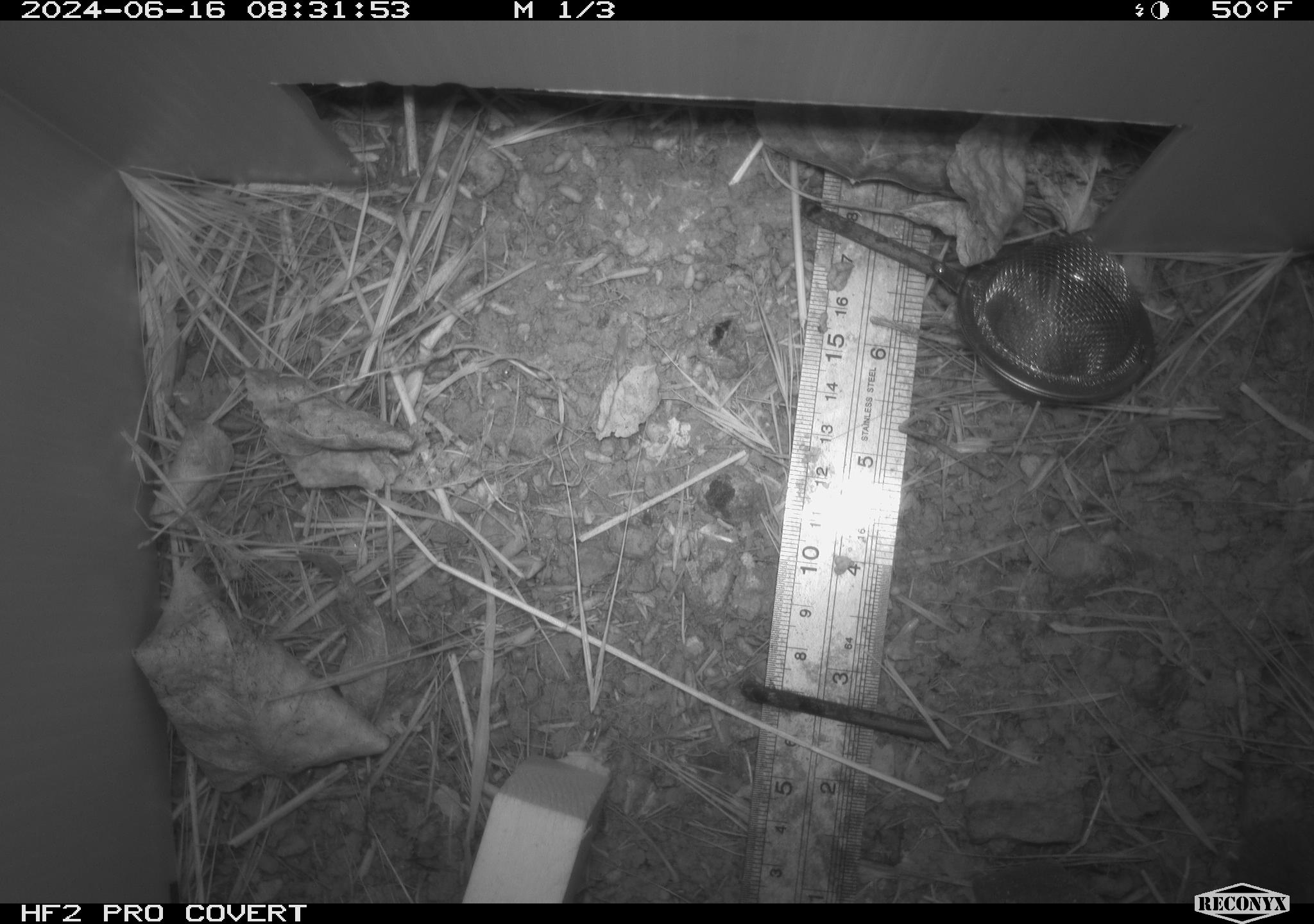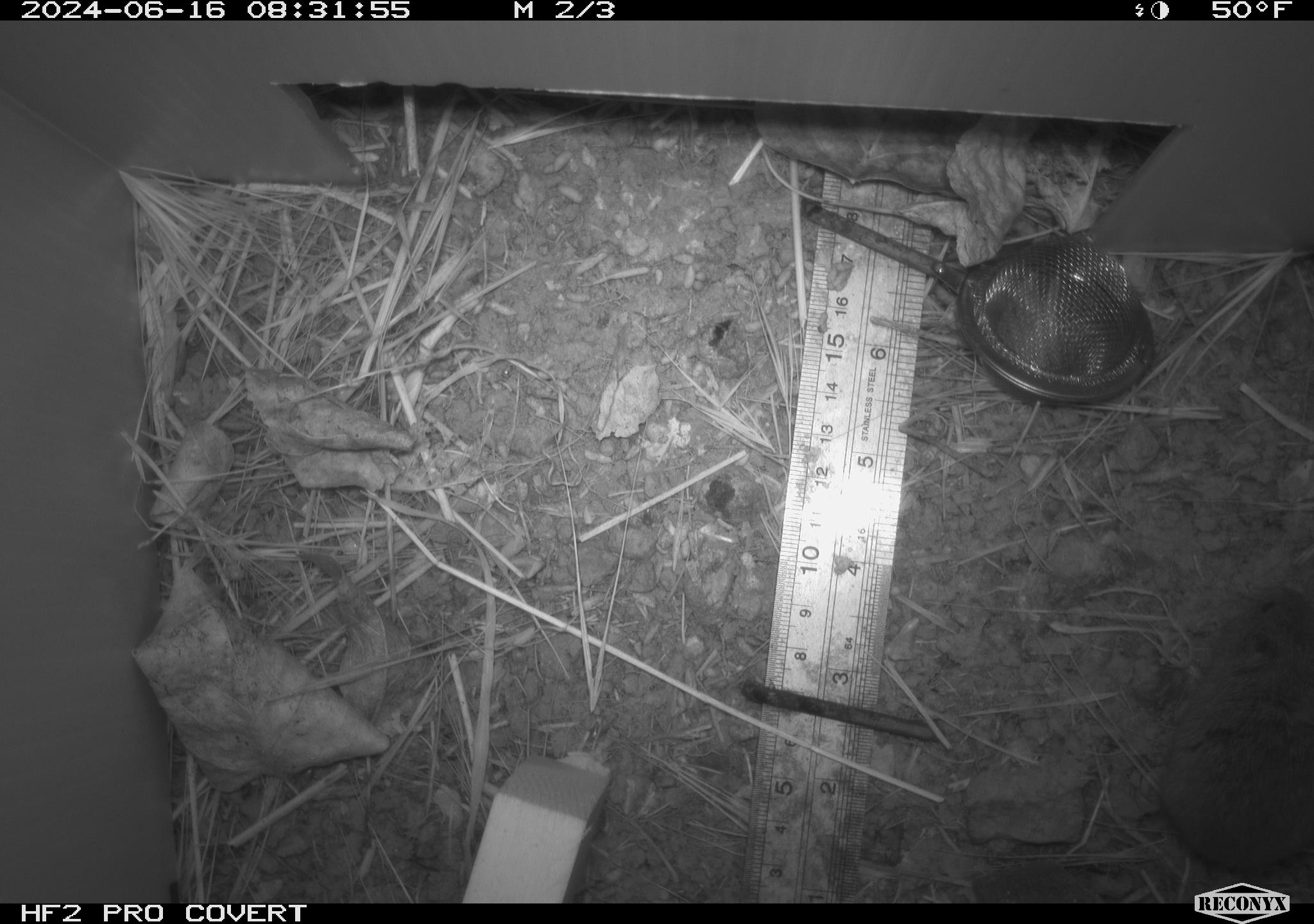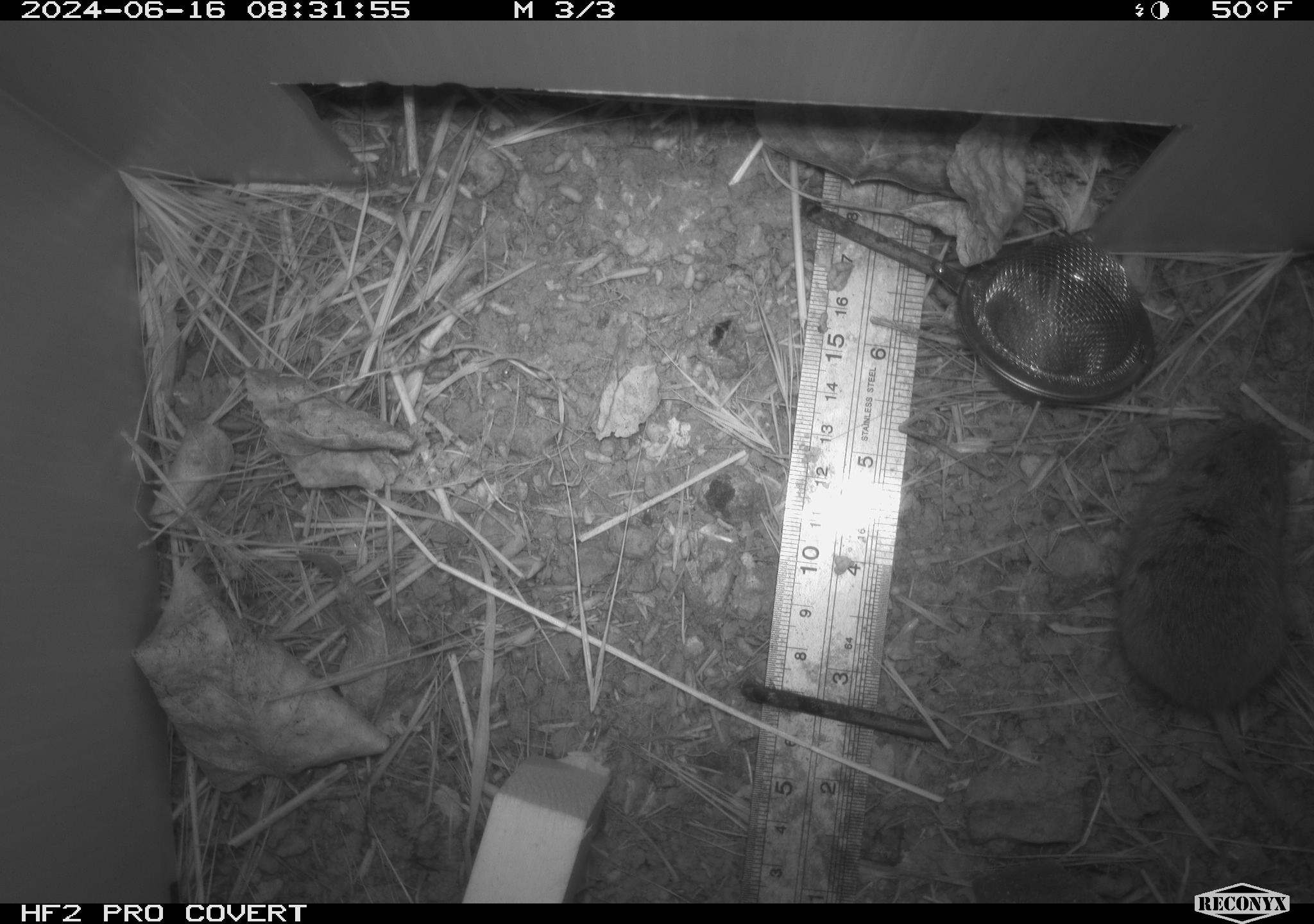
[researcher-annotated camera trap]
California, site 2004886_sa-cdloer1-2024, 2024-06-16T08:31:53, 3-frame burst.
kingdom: Animalia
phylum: Chordata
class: Mammalia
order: Rodentia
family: Cricetidae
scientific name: Arvicolinae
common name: voles, lemmings, and muskrats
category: arvicolinae subfamily